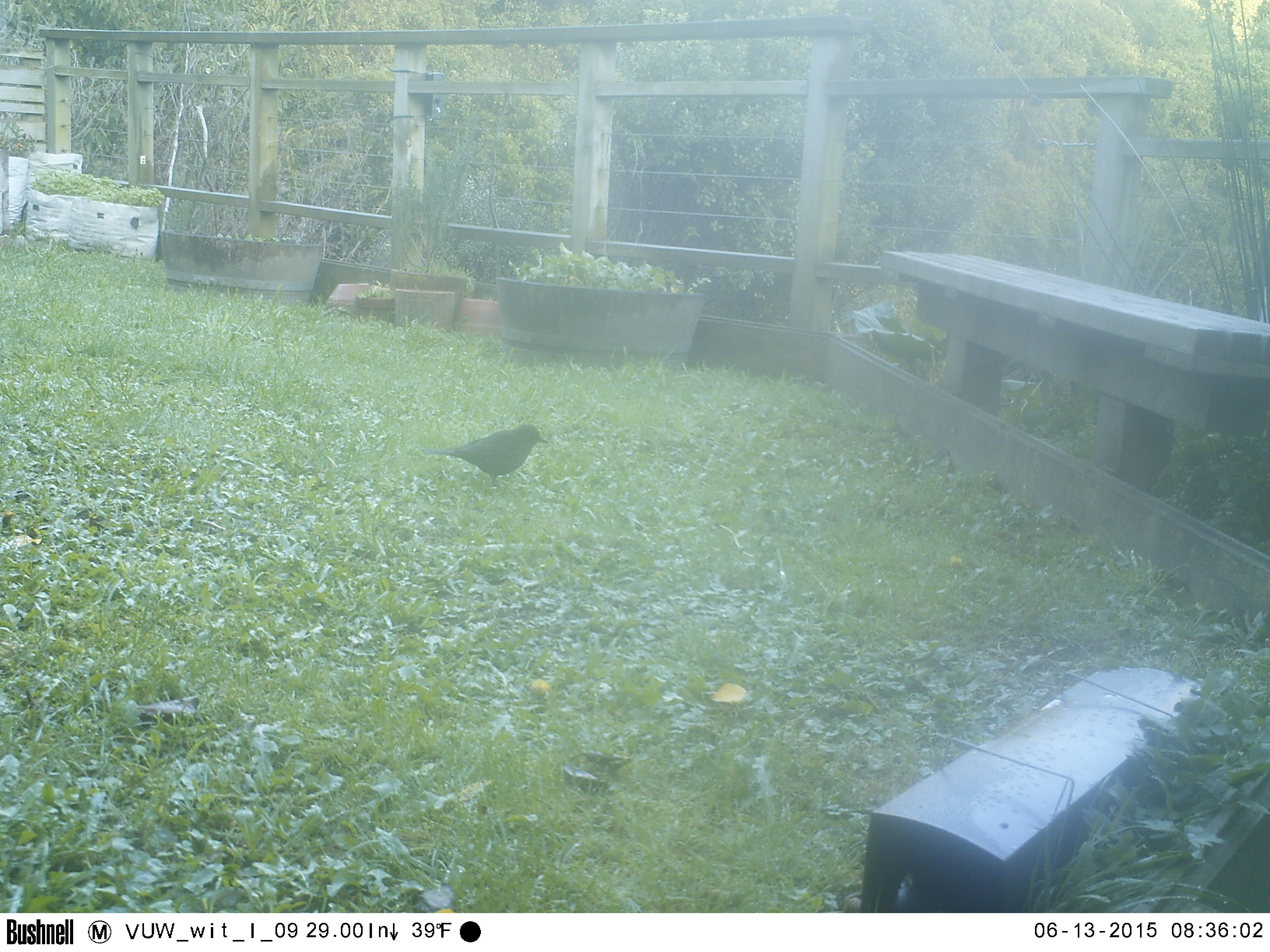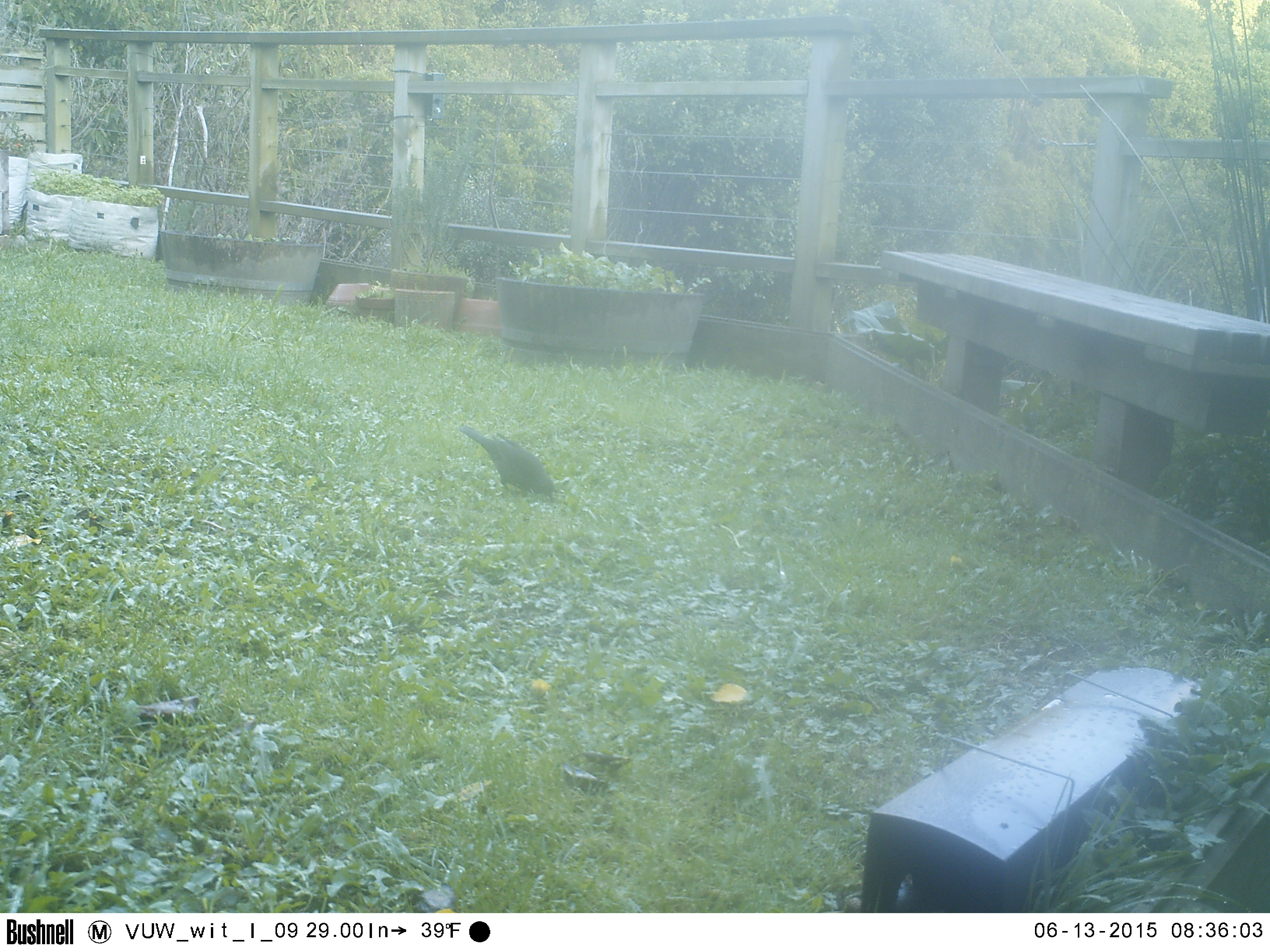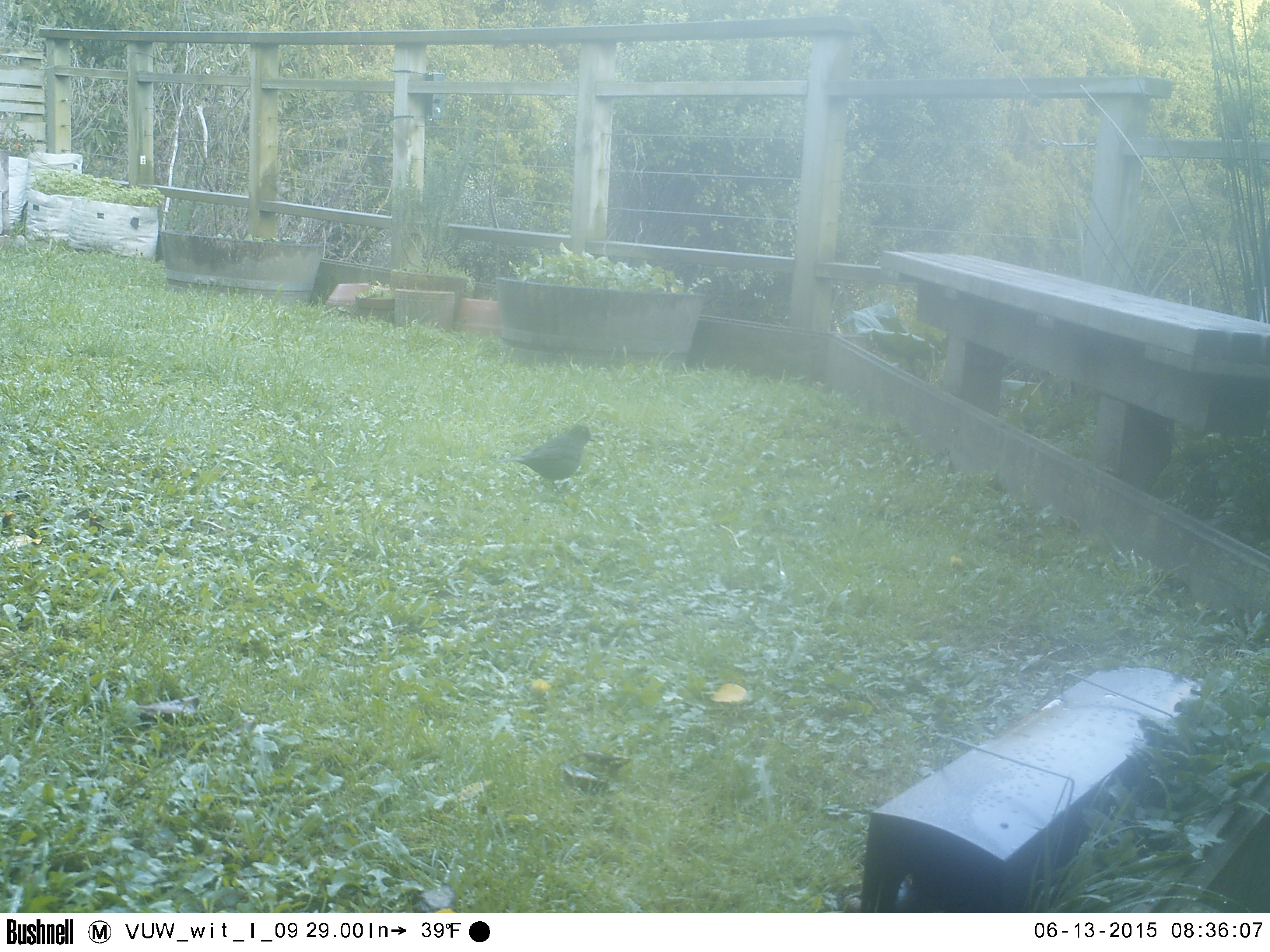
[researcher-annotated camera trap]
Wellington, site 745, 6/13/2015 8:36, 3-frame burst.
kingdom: Animalia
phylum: Chordata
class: Aves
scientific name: Aves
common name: bird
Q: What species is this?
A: Bird (Aves).